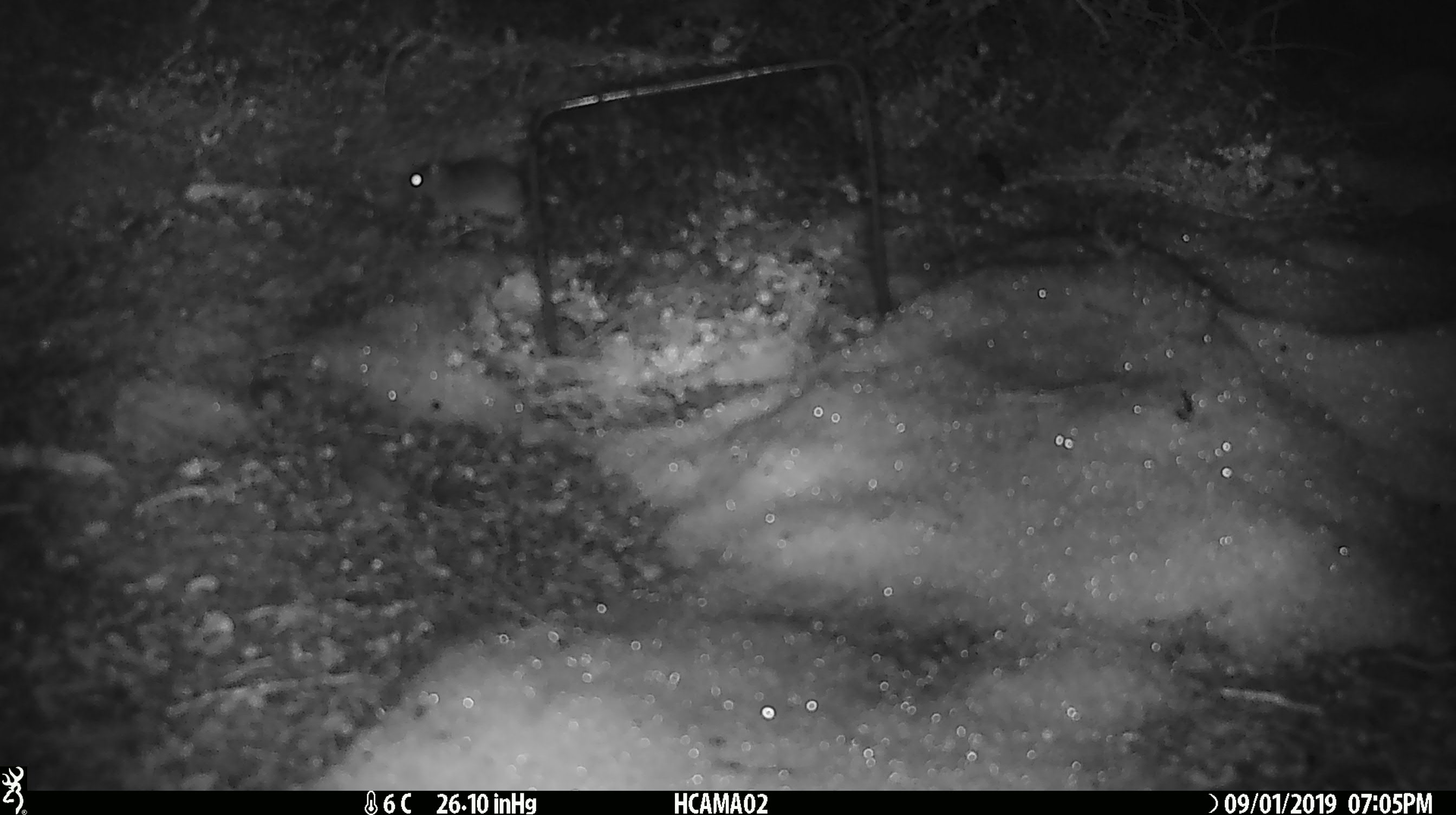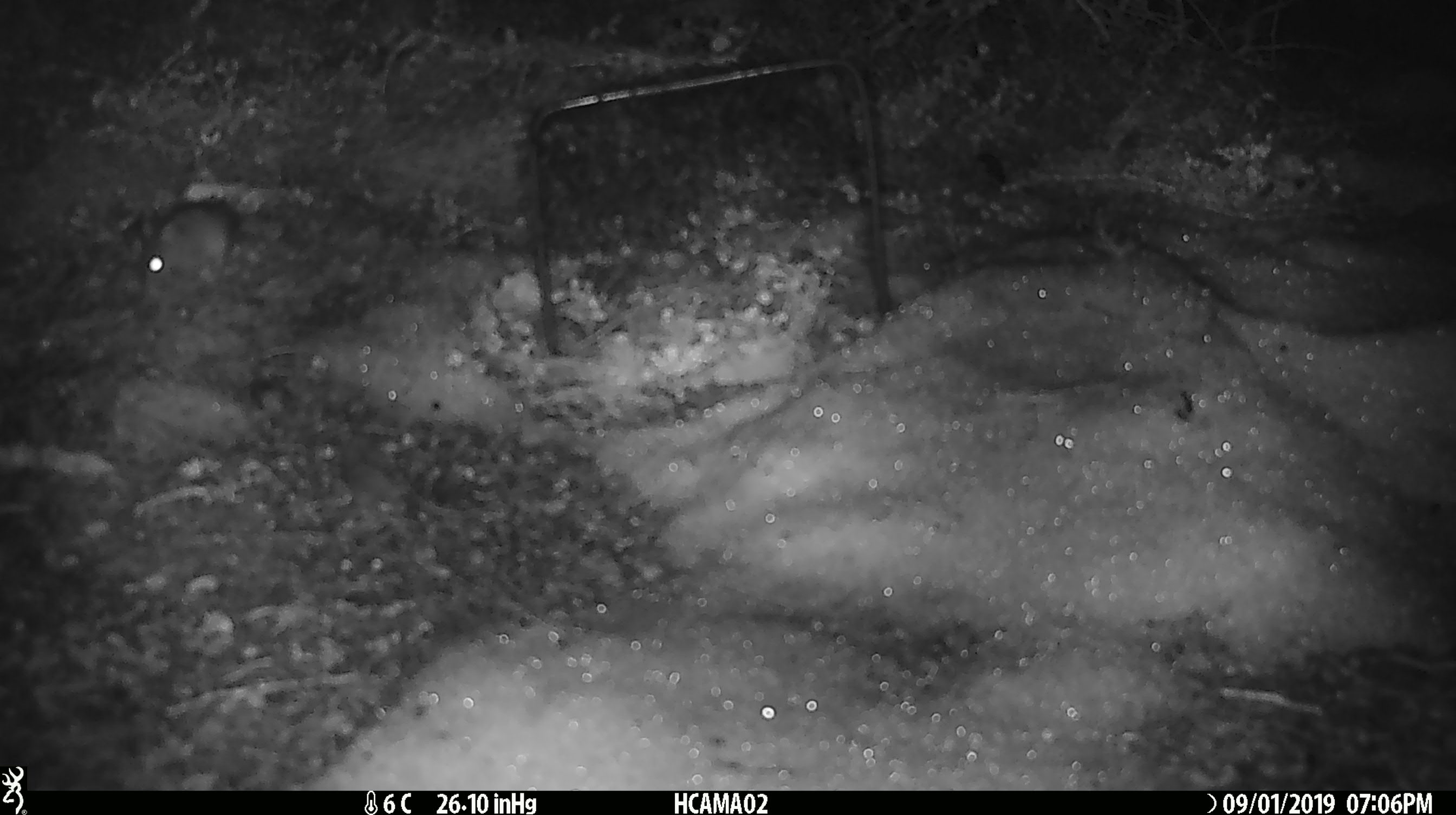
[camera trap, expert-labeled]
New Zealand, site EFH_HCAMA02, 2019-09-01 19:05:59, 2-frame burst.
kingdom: Animalia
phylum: Chordata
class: Mammalia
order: Rodentia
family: Muridae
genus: Mus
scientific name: Mus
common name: mouse